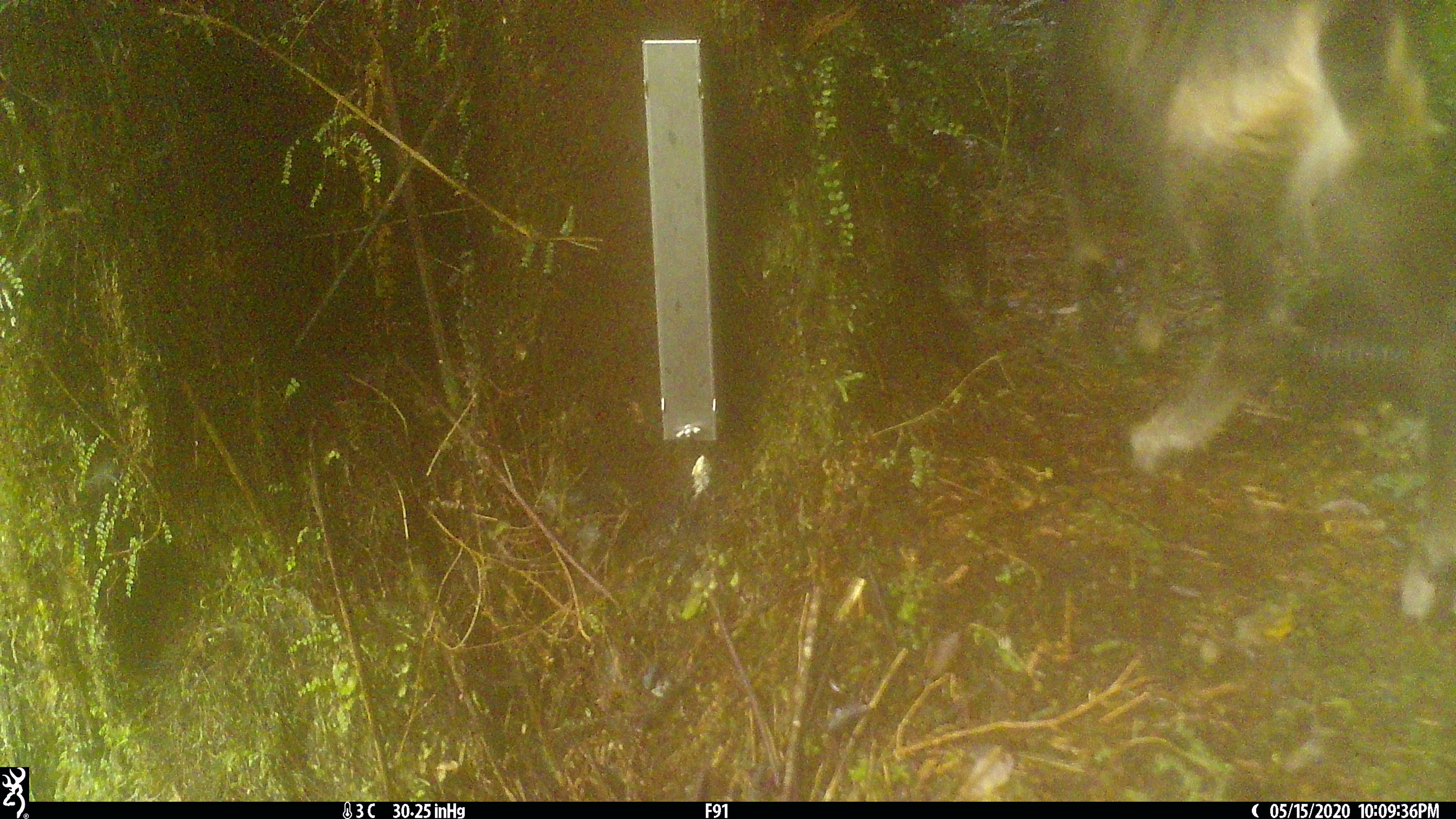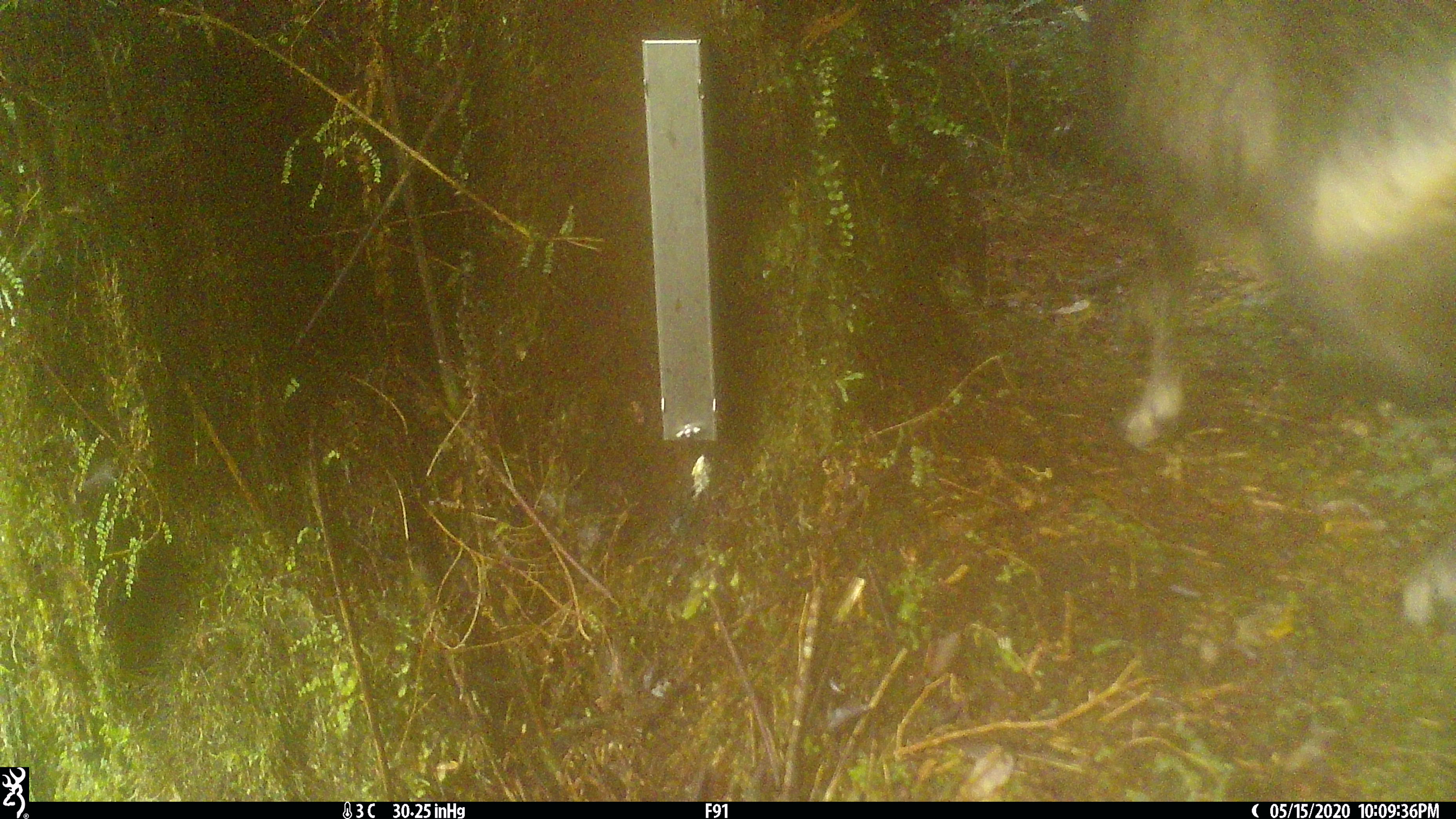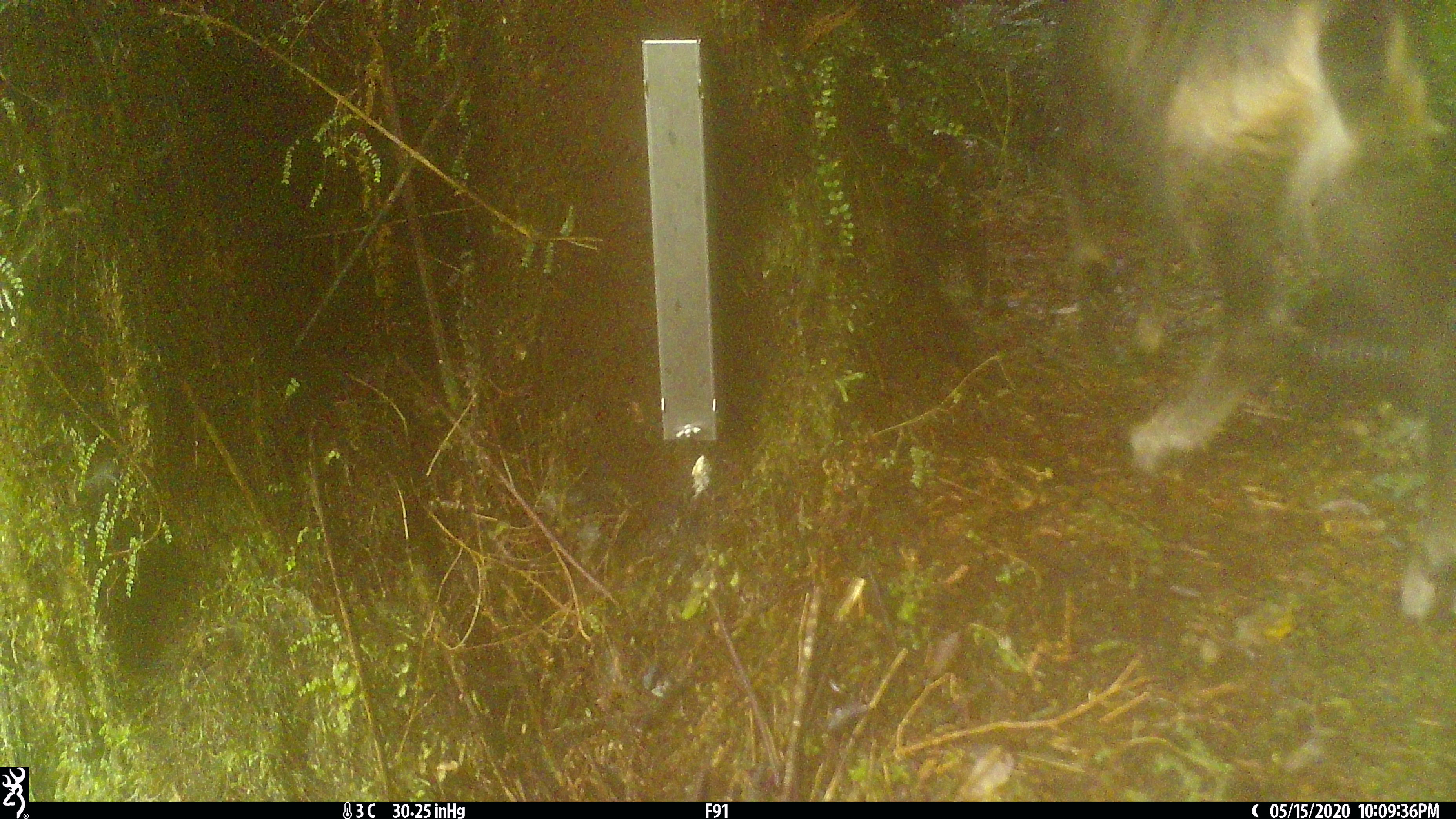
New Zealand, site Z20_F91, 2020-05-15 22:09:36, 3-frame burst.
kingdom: Animalia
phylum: Chordata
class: Mammalia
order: Artiodactyla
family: Bovidae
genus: Rupicapra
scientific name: Rupicapra rupicapra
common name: alpine chamois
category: chamois